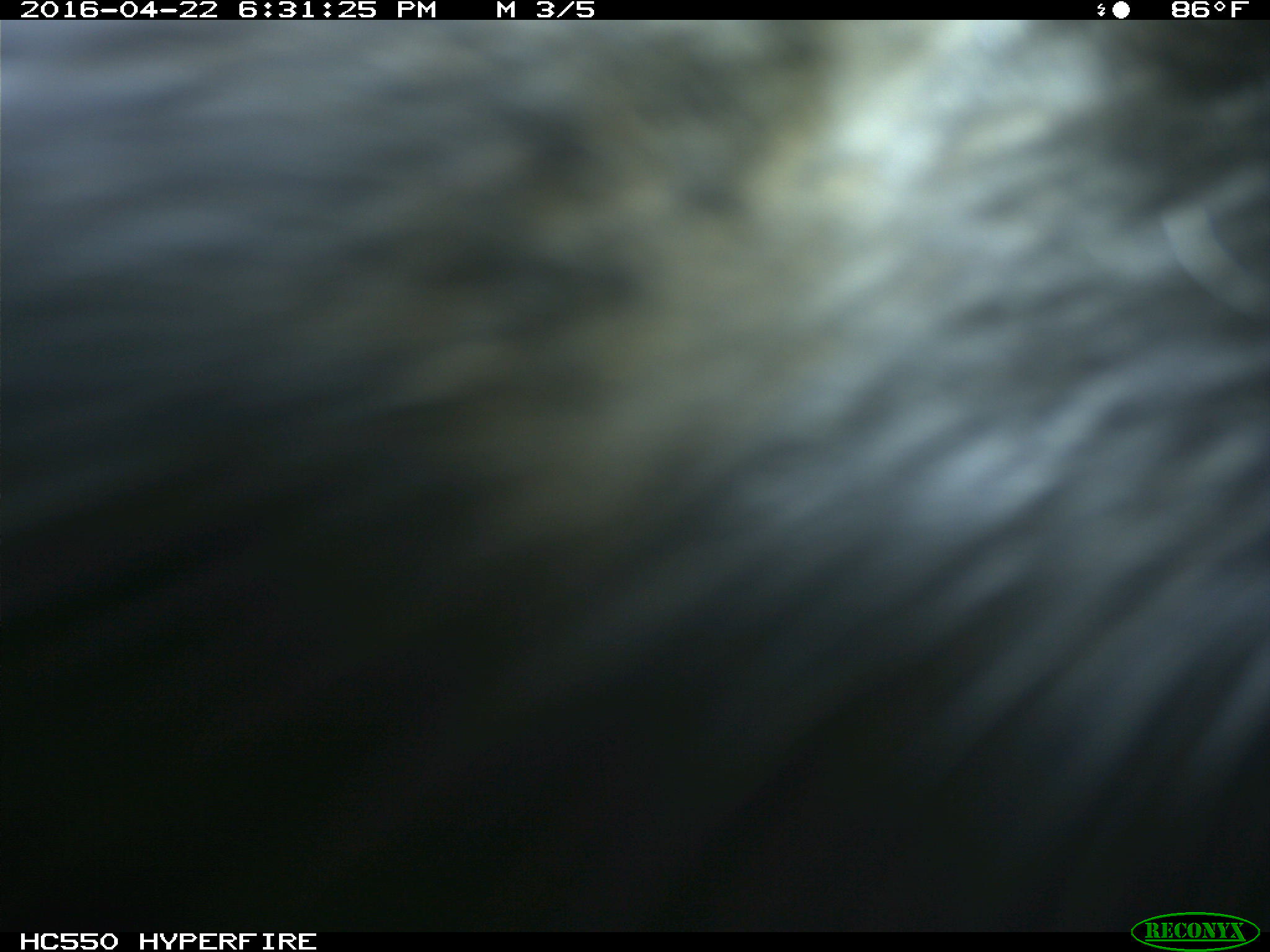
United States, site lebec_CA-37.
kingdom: Animalia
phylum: Chordata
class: Mammalia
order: Artiodactyla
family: Bovidae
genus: Bos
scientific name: Bos taurus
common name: domestic cow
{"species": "Bos taurus (domestic cow)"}